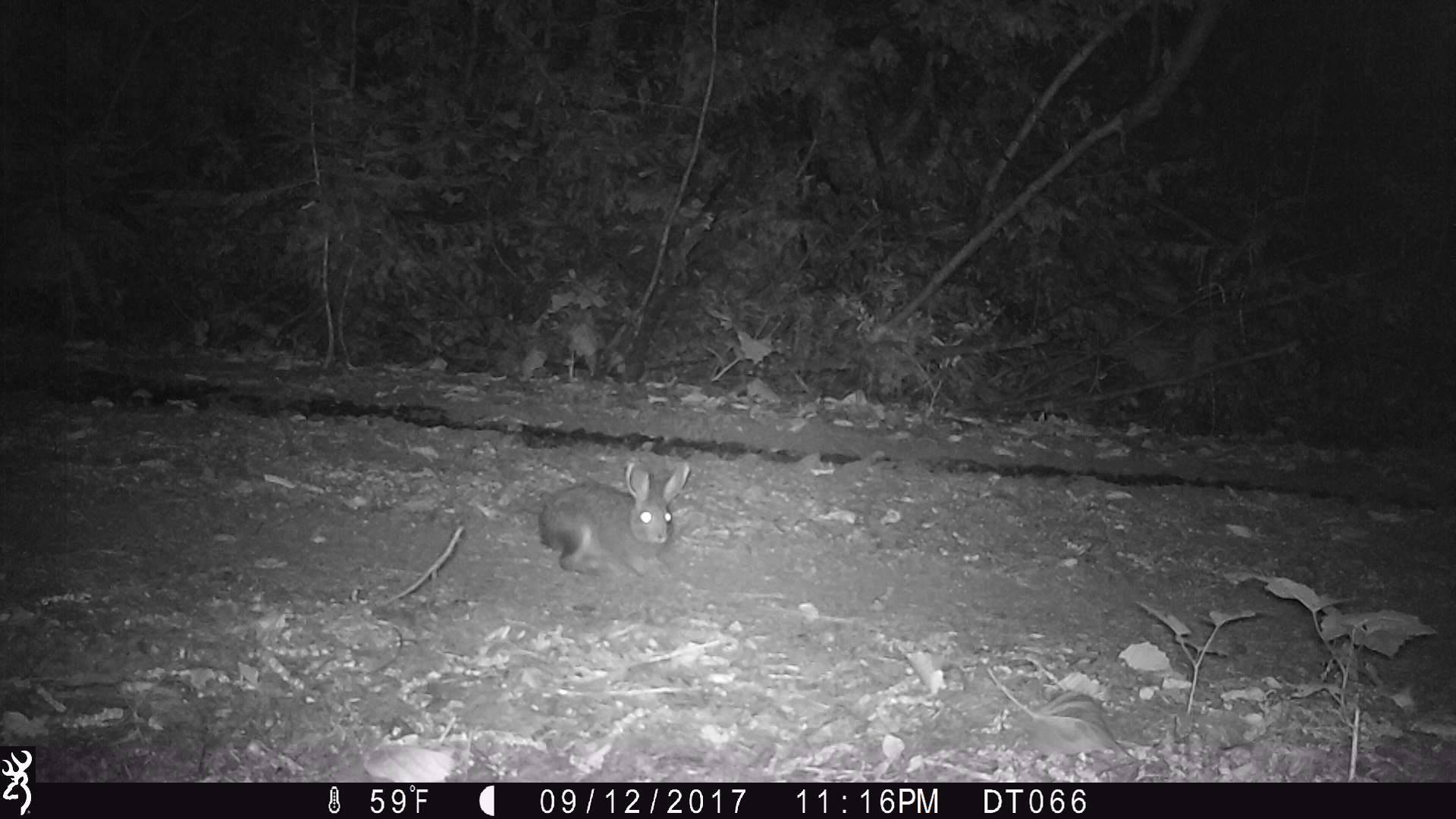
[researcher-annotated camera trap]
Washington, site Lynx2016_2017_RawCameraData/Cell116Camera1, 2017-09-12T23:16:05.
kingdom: Animalia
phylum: Chordata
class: Mammalia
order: Lagomorpha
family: Leporidae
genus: Lepus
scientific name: Lepus americanus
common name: snowshoe hare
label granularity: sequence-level